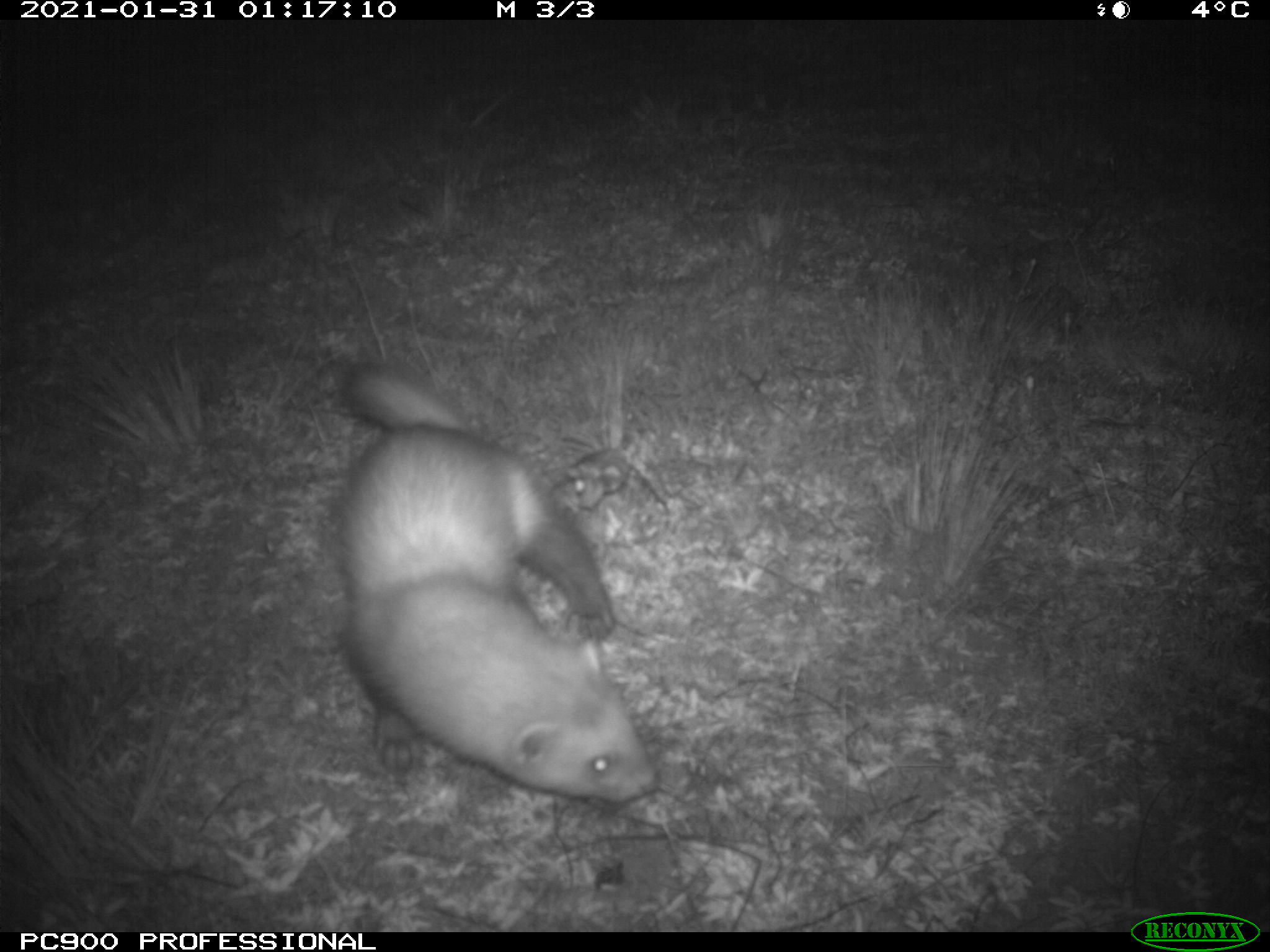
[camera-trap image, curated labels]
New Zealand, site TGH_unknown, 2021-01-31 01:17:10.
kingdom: Animalia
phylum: Chordata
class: Mammalia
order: Carnivora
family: Mustelidae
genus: Mustela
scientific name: Mustela furo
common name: ferret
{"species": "ferret (Mustela furo)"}